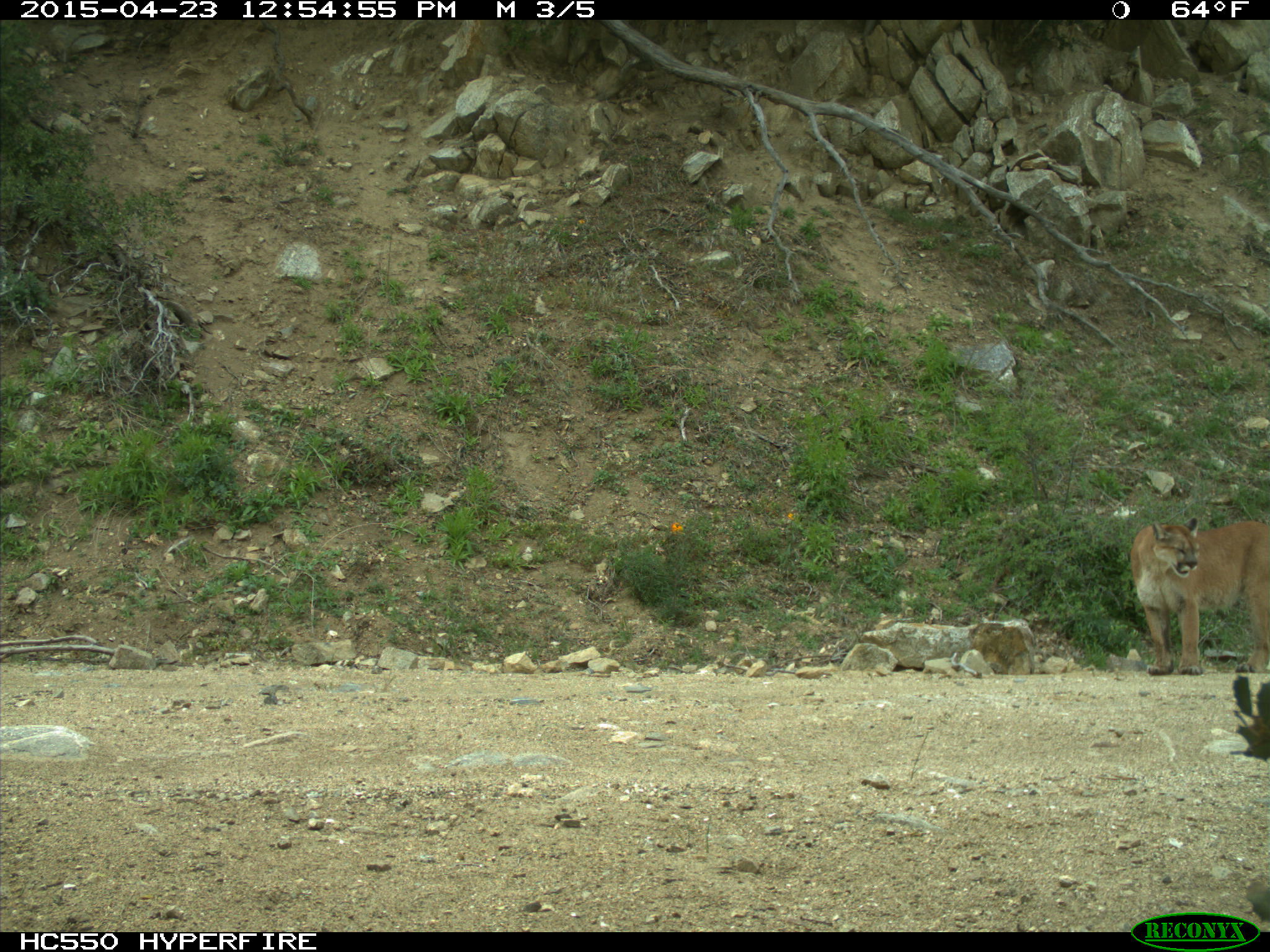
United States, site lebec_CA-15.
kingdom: Animalia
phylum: Chordata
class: Mammalia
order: Carnivora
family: Felidae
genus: Puma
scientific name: Puma concolor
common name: mountain lion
Puma concolor (mountain lion).